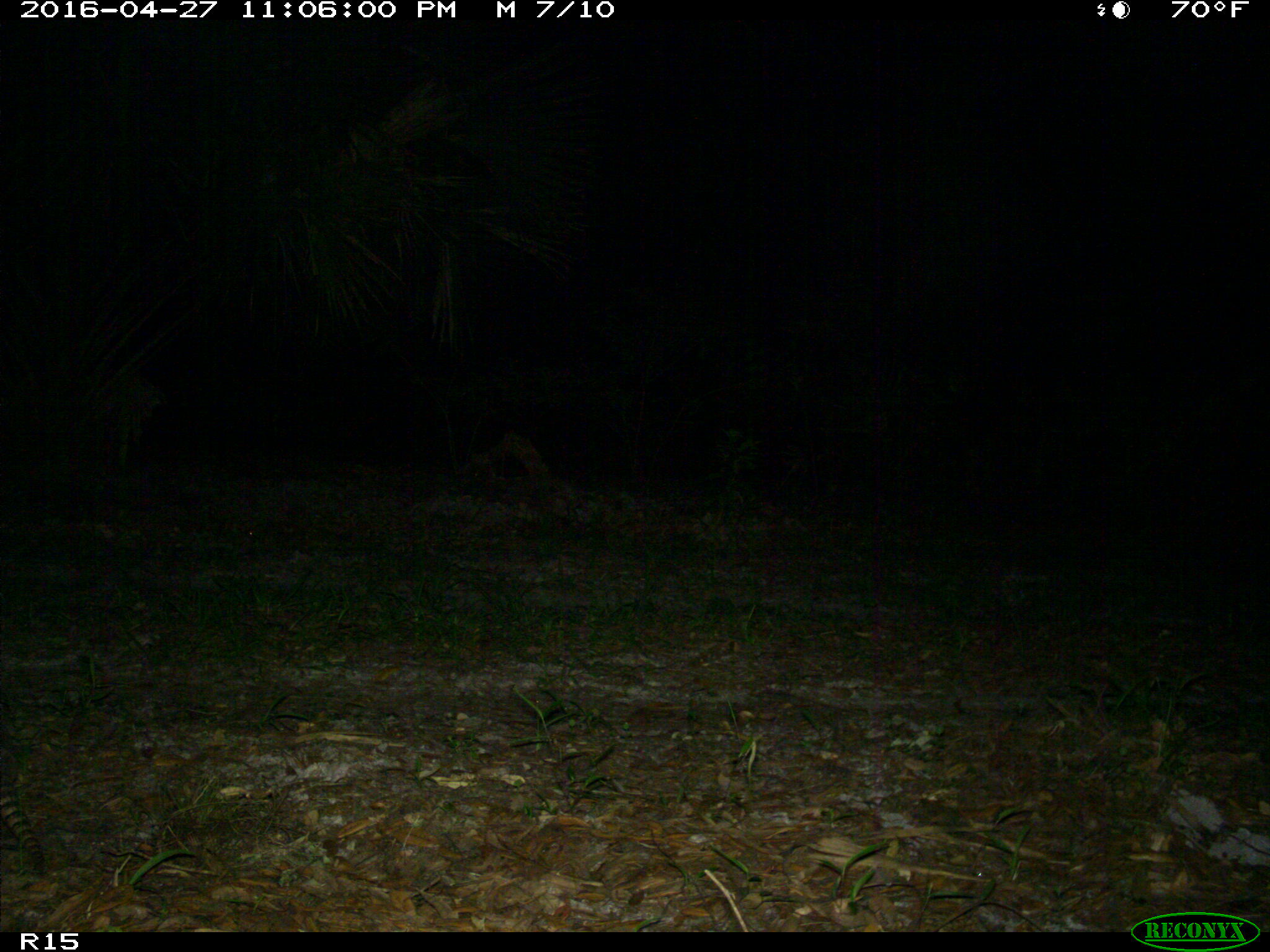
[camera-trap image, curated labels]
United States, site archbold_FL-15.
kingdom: Animalia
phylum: Chordata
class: Mammalia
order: Cingulata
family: Dasypodidae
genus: Dasypus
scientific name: Dasypus novemcinctus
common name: nine-banded armadillo